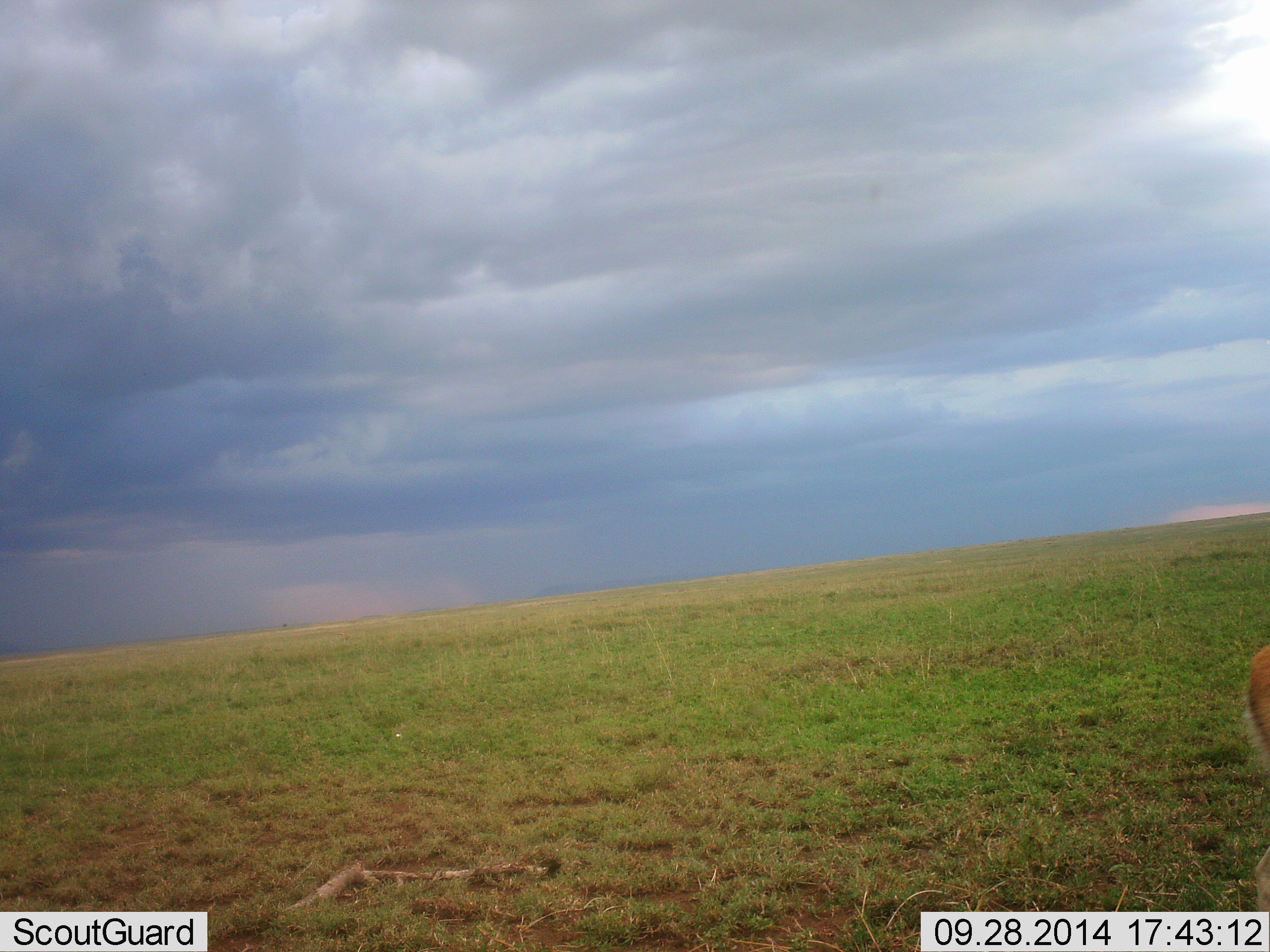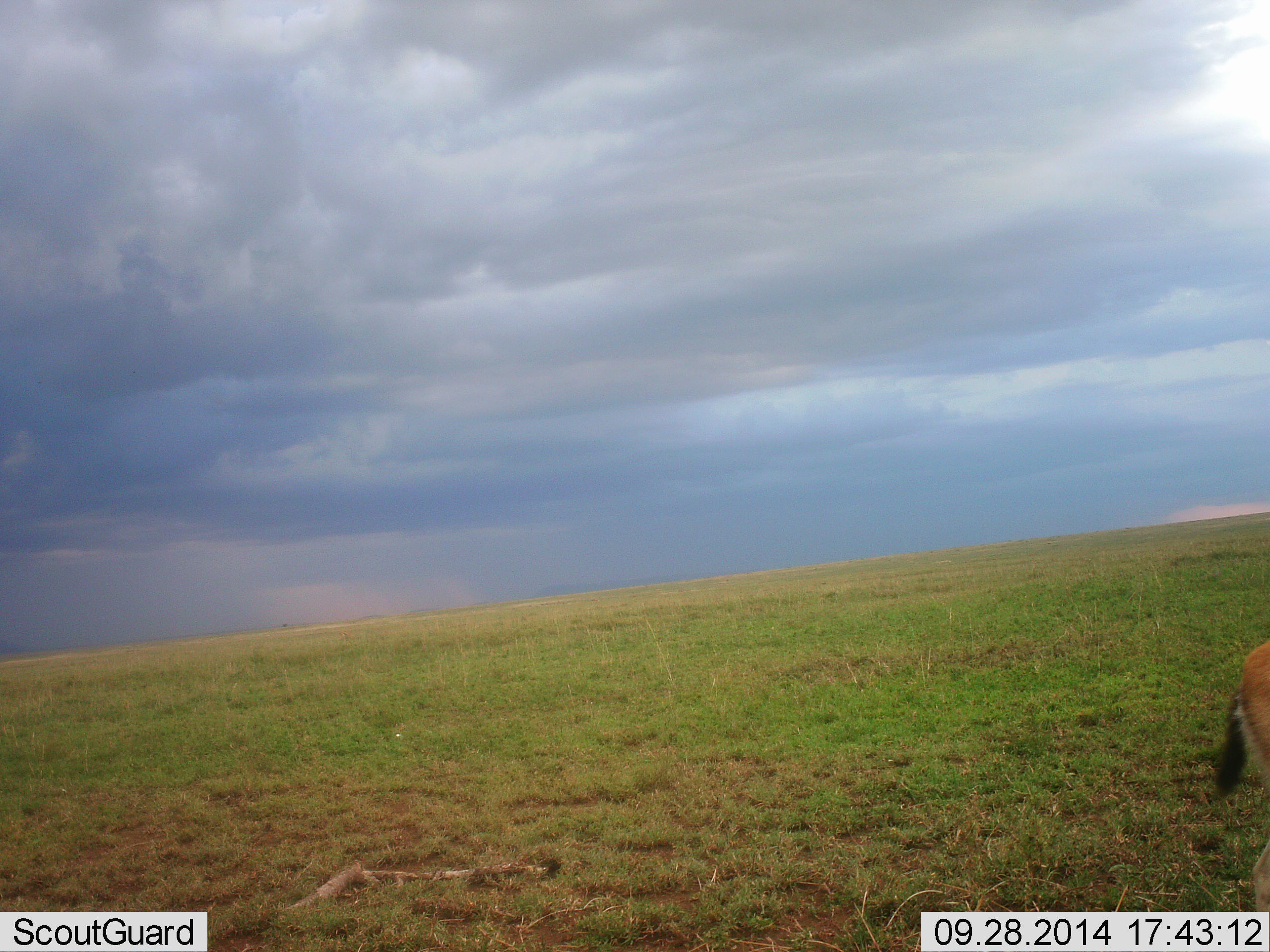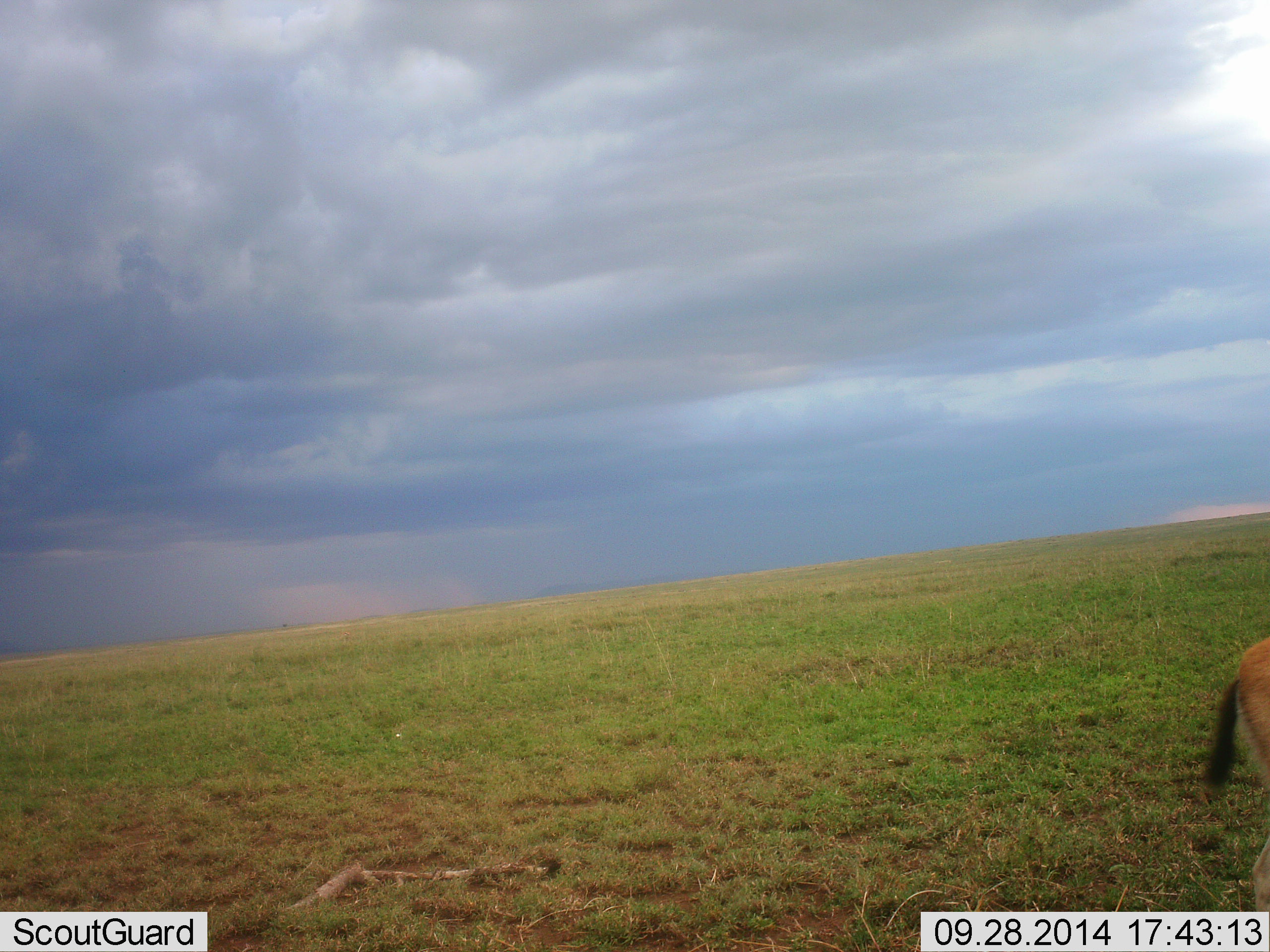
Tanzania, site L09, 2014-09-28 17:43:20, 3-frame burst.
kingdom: Animalia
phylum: Chordata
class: Mammalia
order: Artiodactyla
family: Bovidae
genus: Eudorcas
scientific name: Eudorcas thomsonii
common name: thomson's gazelle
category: gazellethomsons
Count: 1.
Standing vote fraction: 100%.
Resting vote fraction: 0%.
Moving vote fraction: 0%.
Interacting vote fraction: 0%.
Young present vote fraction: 0%.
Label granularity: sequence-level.